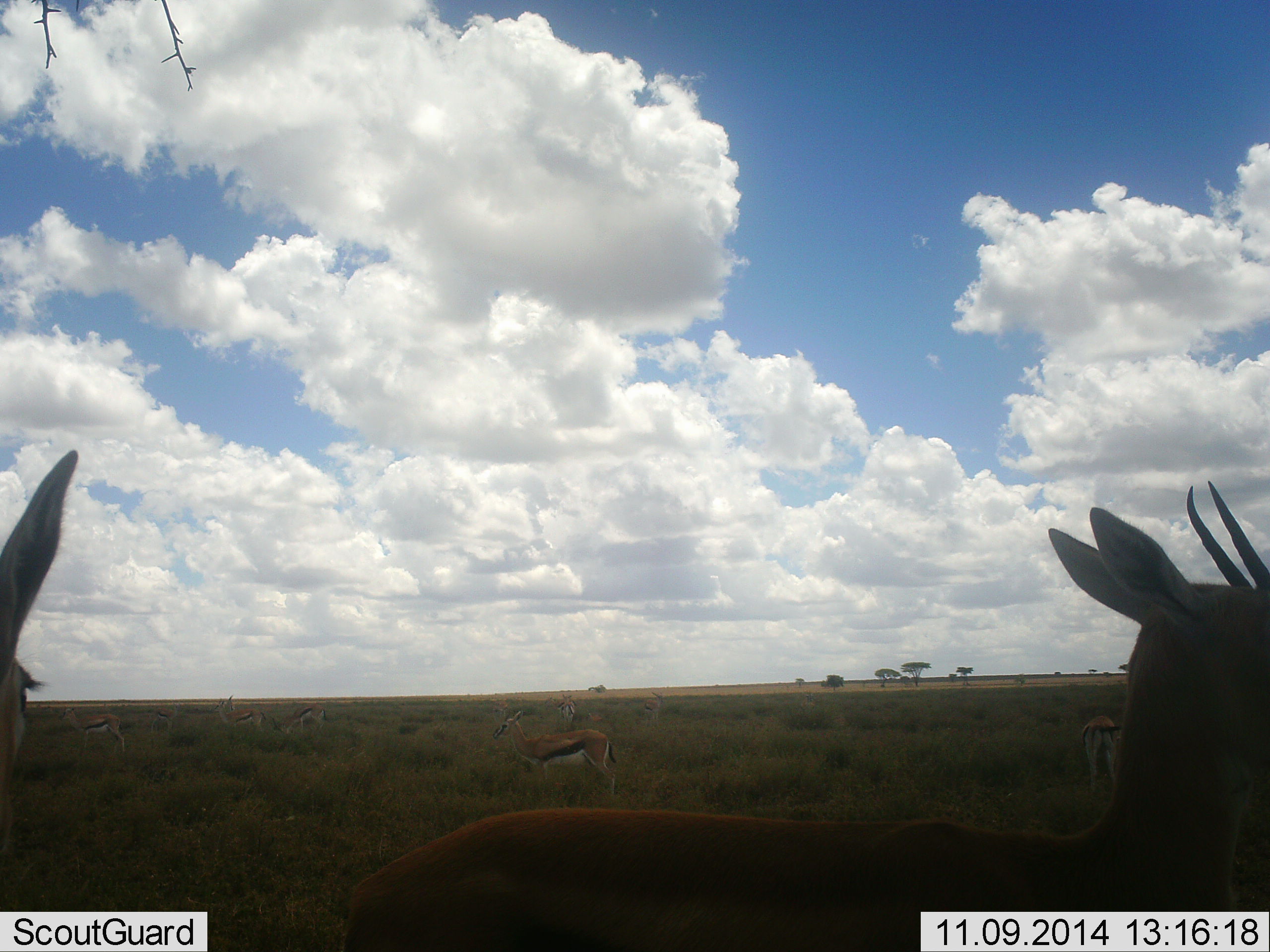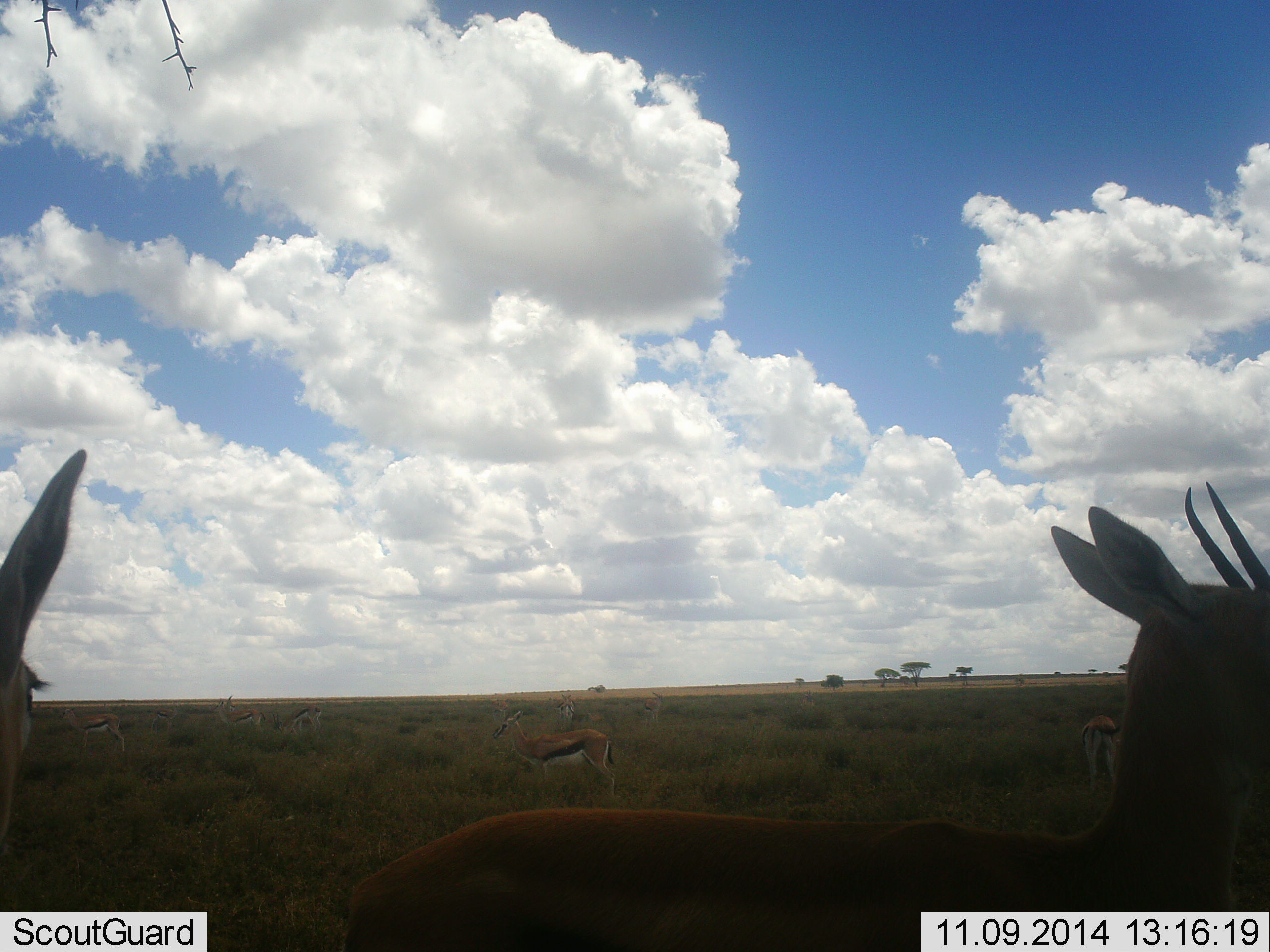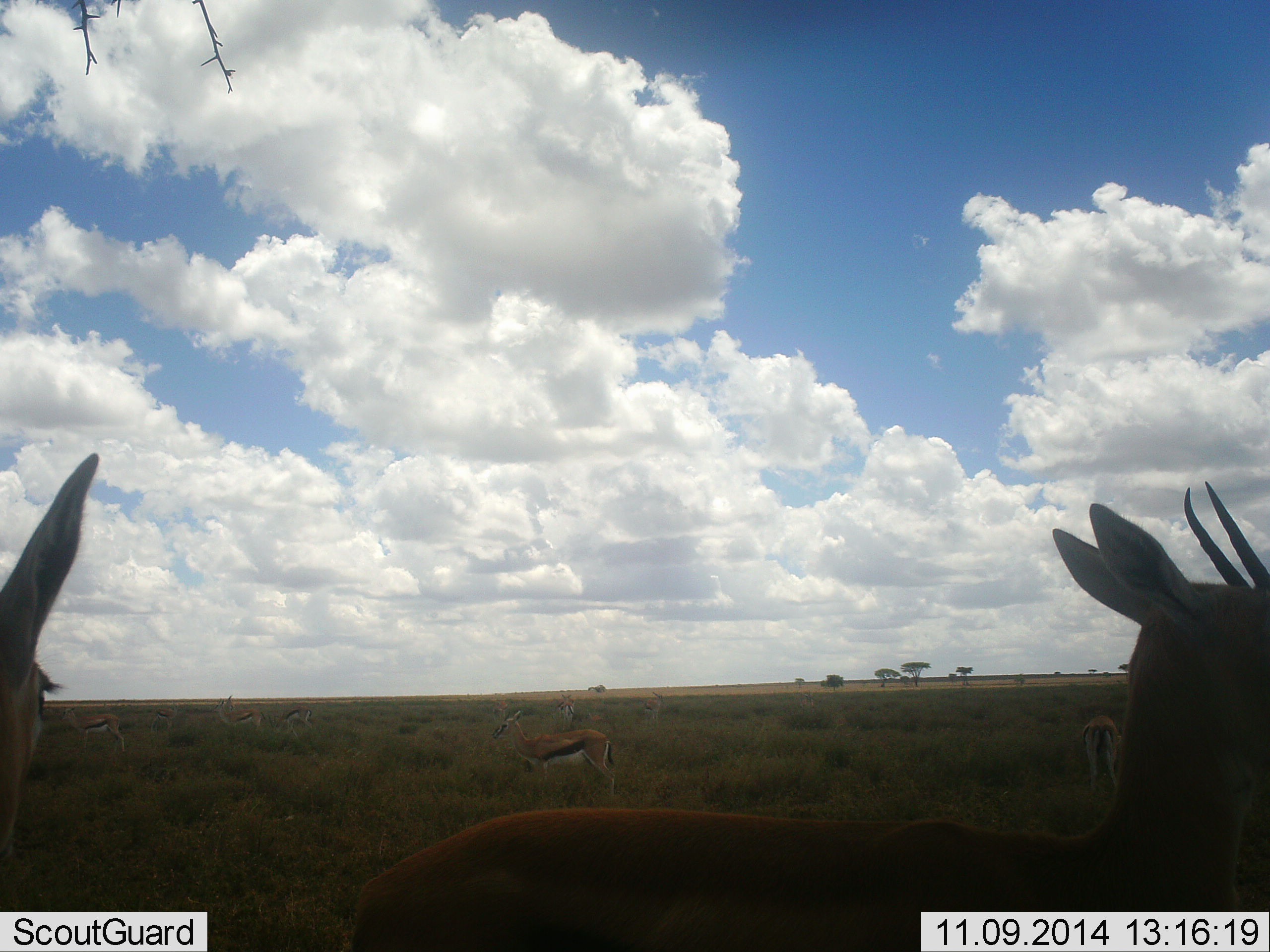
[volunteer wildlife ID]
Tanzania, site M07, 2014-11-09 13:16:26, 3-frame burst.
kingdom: Animalia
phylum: Chordata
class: Mammalia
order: Artiodactyla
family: Bovidae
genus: Eudorcas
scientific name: Eudorcas thomsonii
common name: thomson's gazelle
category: gazellethomsons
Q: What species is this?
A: Gazellethomsons (thomson's gazelle) (Eudorcas thomsonii).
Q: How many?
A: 7.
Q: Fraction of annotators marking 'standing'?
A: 90%.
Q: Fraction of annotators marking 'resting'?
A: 10%.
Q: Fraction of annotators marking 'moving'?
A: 10%.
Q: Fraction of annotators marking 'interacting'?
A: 0%.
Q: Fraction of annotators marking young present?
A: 0%.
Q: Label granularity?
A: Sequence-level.